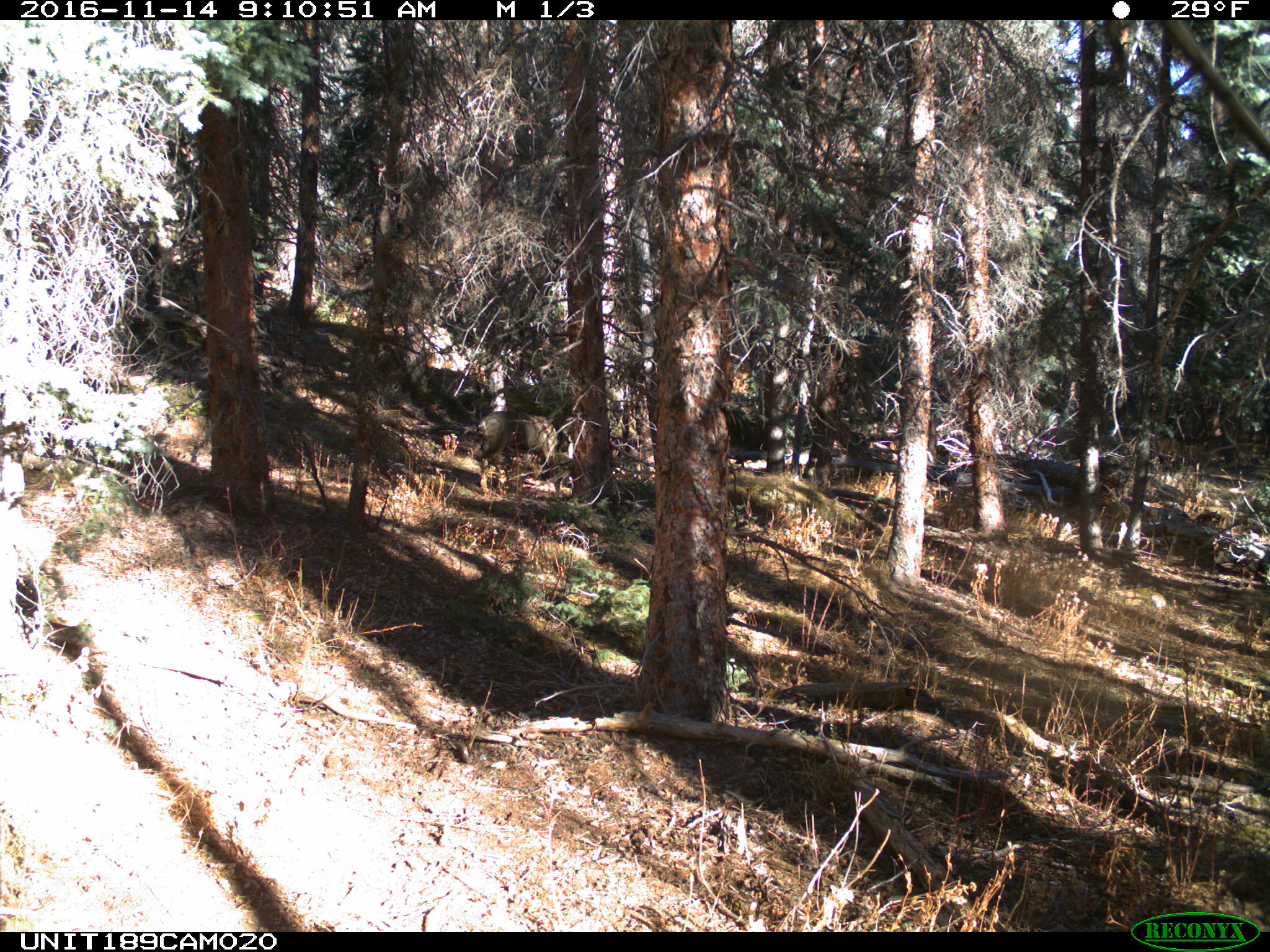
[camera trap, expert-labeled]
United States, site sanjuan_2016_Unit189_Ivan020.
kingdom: Animalia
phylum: Chordata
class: Mammalia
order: Artiodactyla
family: Cervidae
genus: Odocoileus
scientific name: Odocoileus hemionus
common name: mule deer